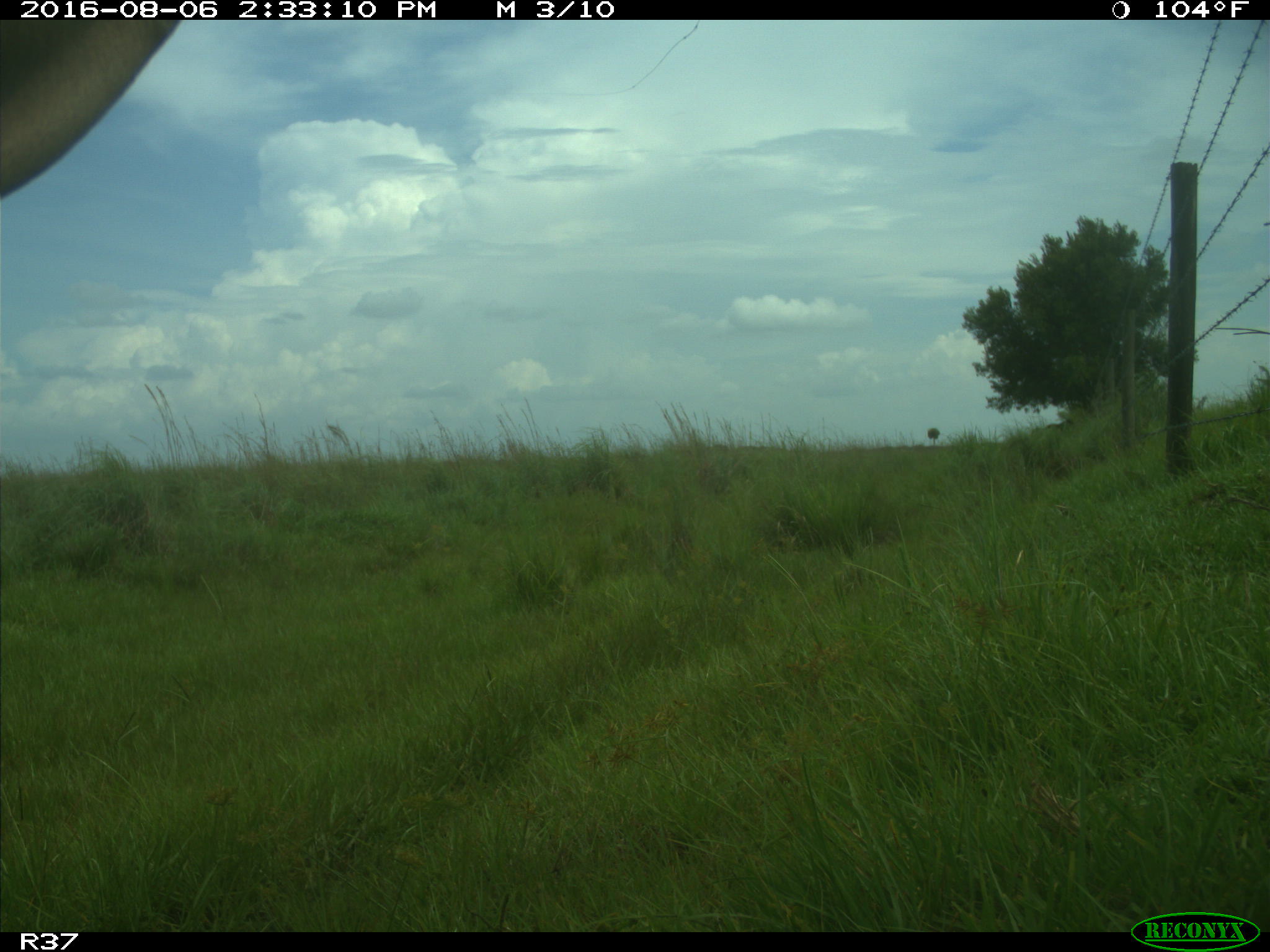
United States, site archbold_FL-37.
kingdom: Animalia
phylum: Chordata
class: Mammalia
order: Artiodactyla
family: Bovidae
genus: Bos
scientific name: Bos taurus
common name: domestic cow